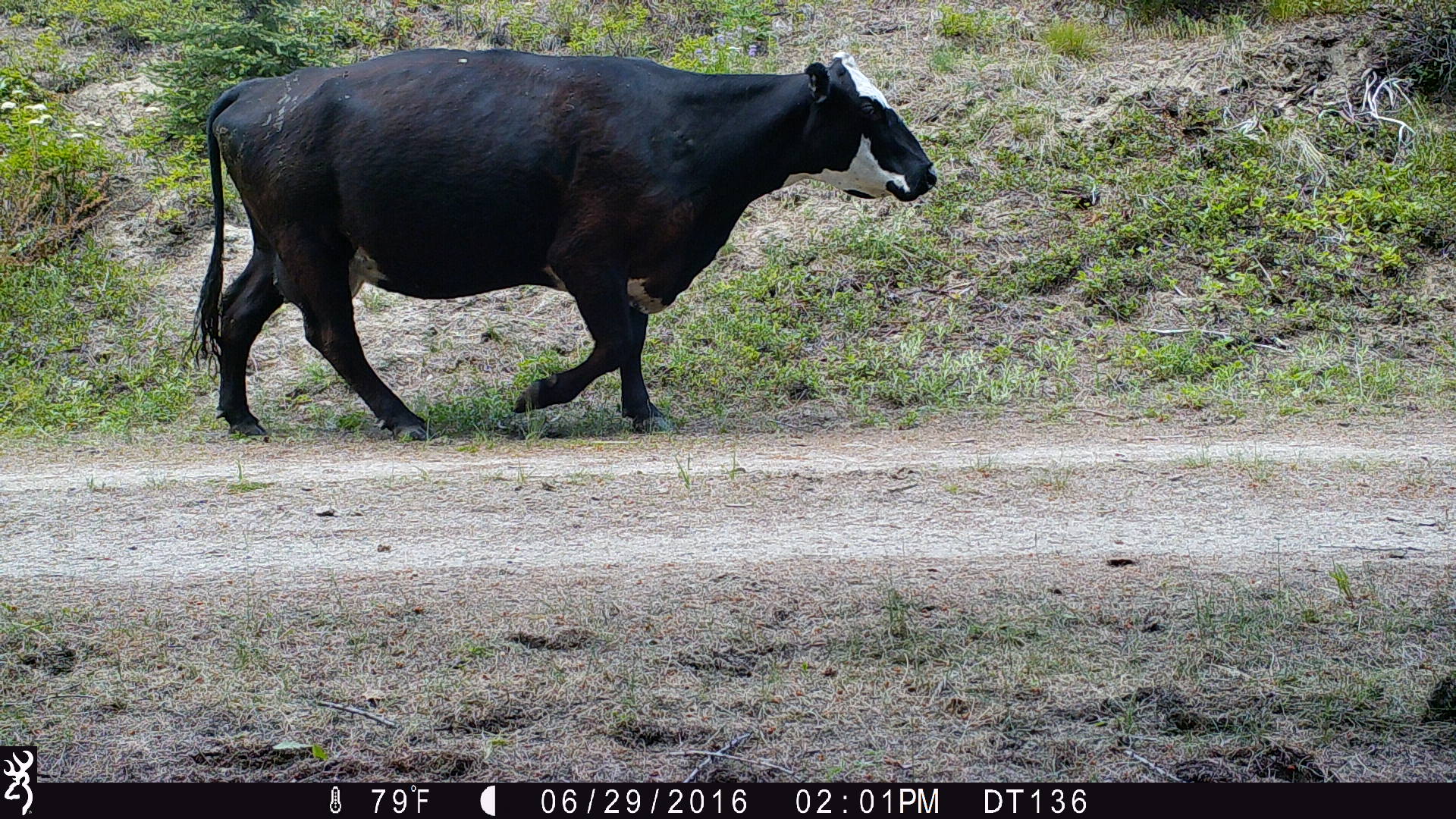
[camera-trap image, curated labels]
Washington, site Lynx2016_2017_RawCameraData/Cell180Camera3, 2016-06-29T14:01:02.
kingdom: Animalia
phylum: Chordata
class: Mammalia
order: Artiodactyla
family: Bovidae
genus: Bos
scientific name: Bos taurus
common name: domestic cattle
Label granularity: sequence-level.